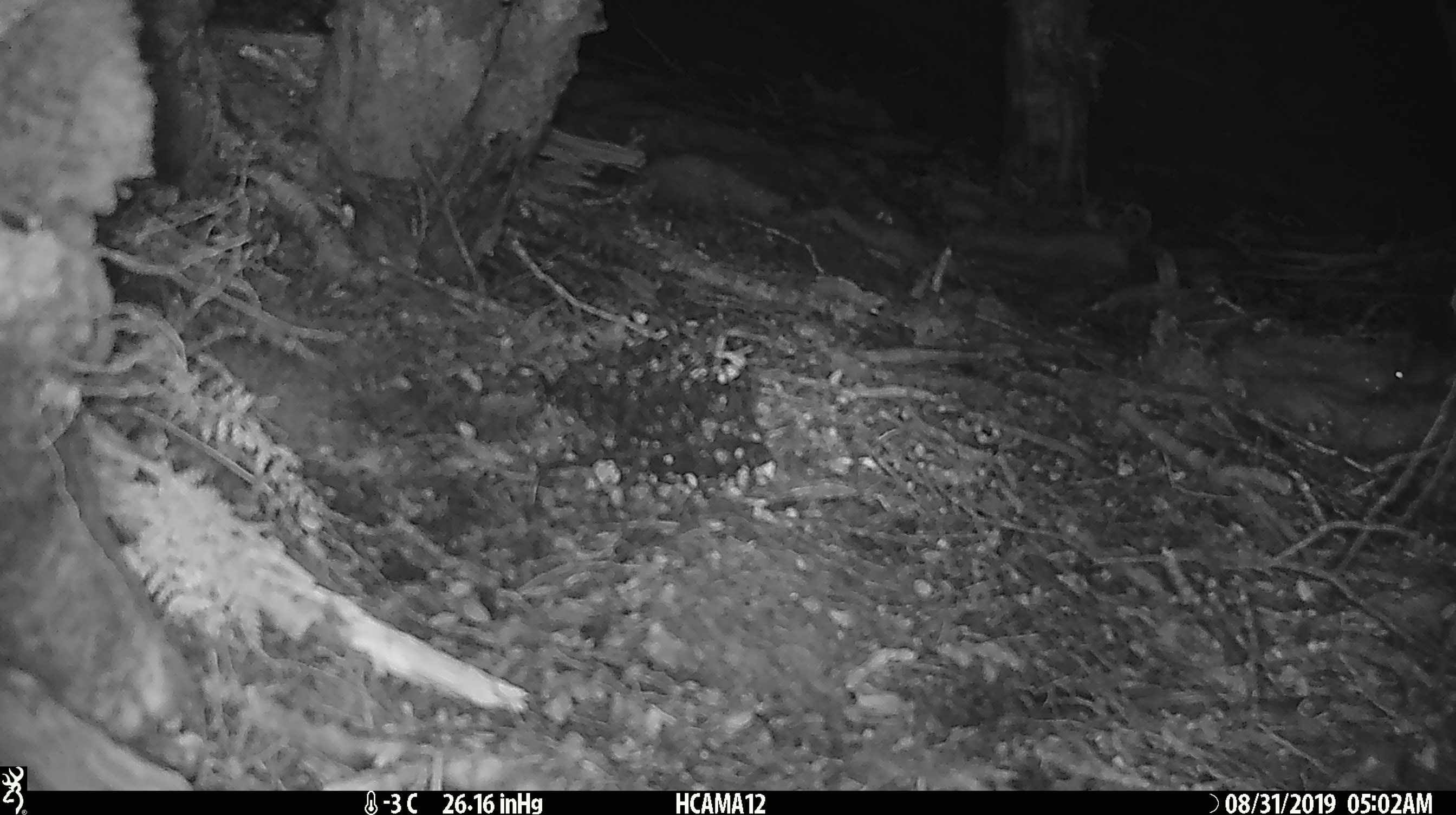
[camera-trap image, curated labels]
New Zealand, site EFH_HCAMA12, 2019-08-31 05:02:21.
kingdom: Animalia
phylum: Chordata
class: Mammalia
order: Rodentia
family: Muridae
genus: Mus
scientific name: Mus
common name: mouse